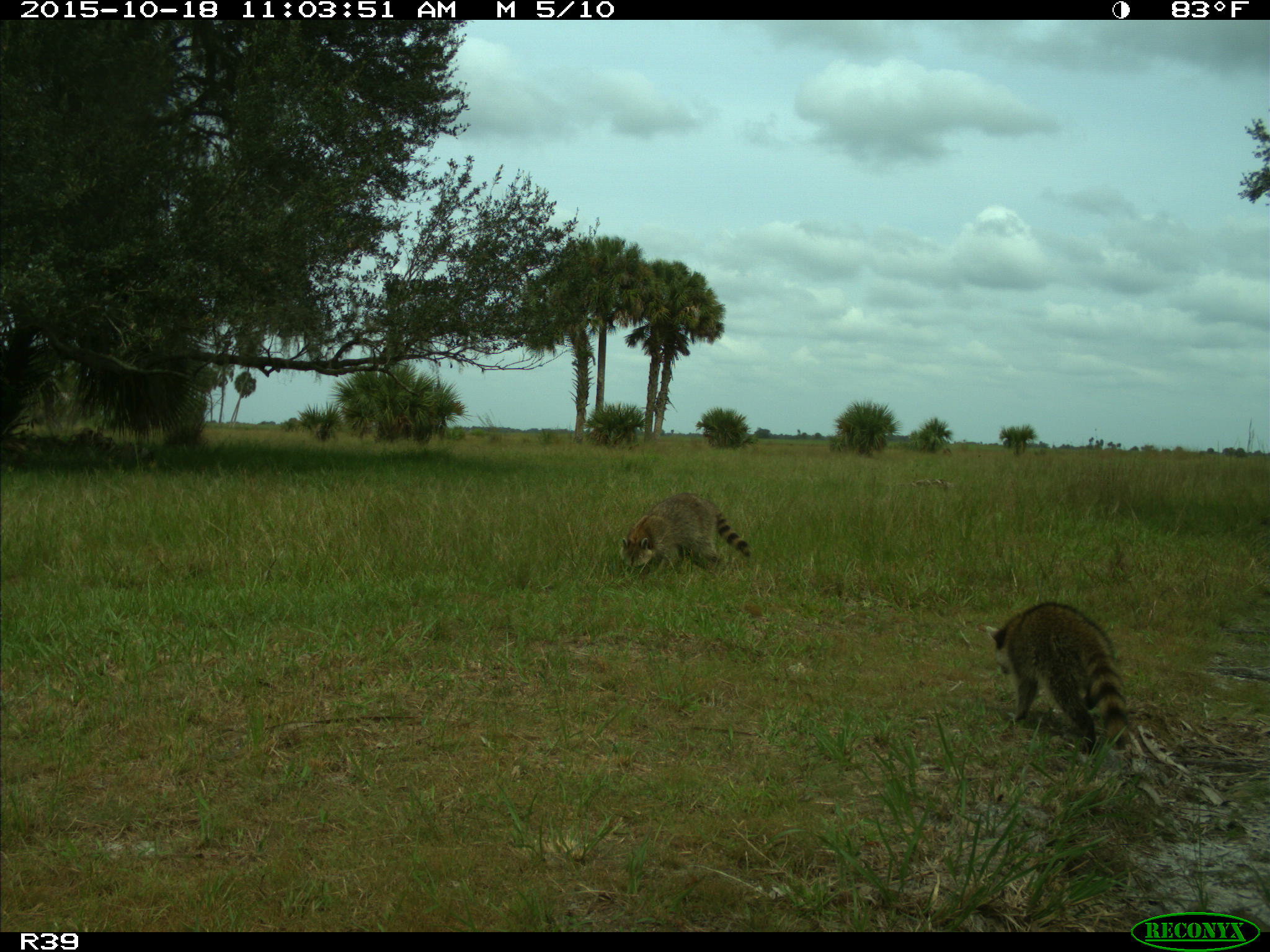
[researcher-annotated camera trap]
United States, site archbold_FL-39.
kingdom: Animalia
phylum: Chordata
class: Mammalia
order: Carnivora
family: Procyonidae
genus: Procyon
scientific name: Procyon lotor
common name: common raccoon